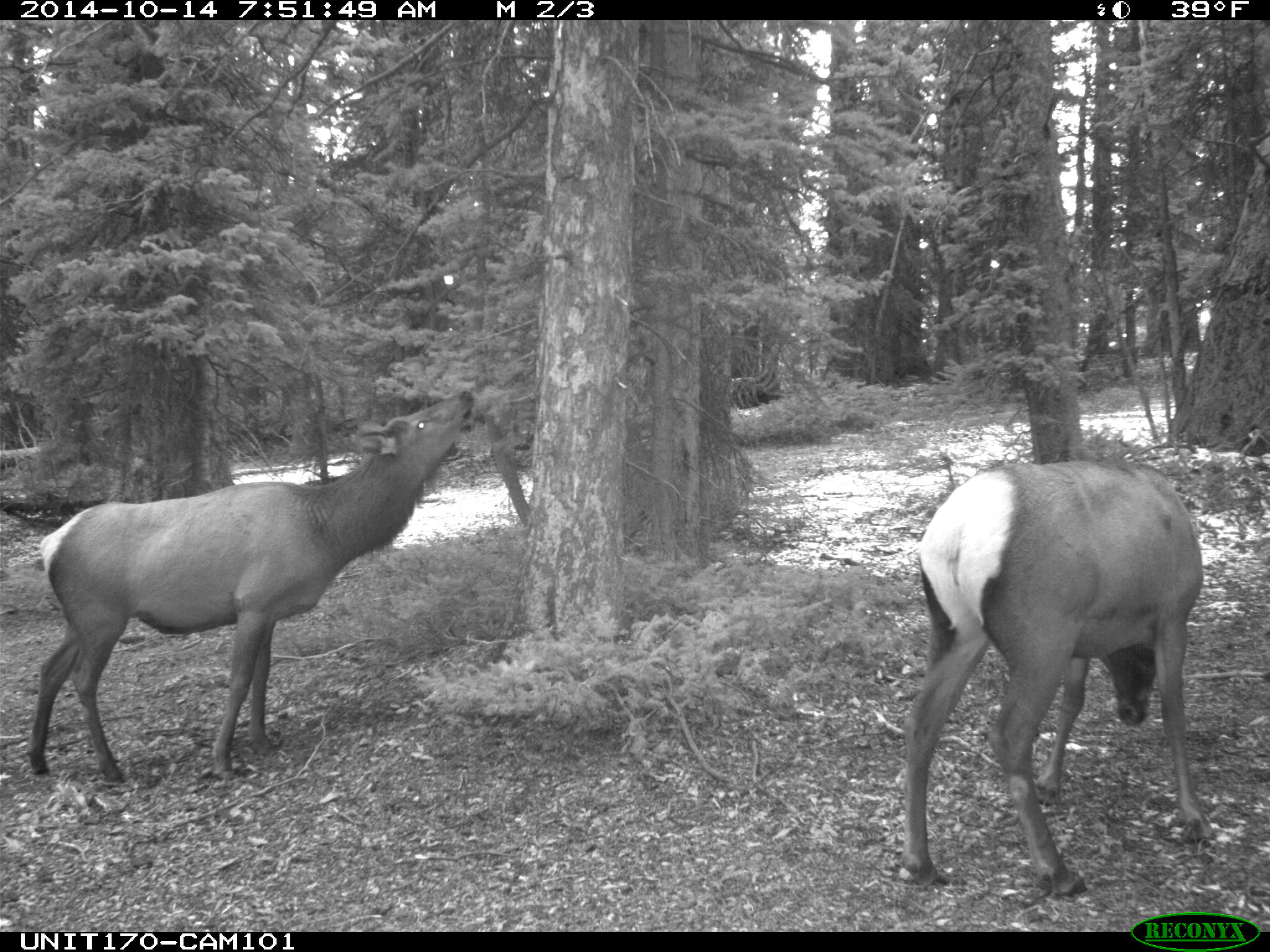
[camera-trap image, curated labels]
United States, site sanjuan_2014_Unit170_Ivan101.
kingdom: Animalia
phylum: Chordata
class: Mammalia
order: Artiodactyla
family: Cervidae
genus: Cervus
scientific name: Cervus elaphus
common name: red deer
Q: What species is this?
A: Cervus elaphus (red deer).